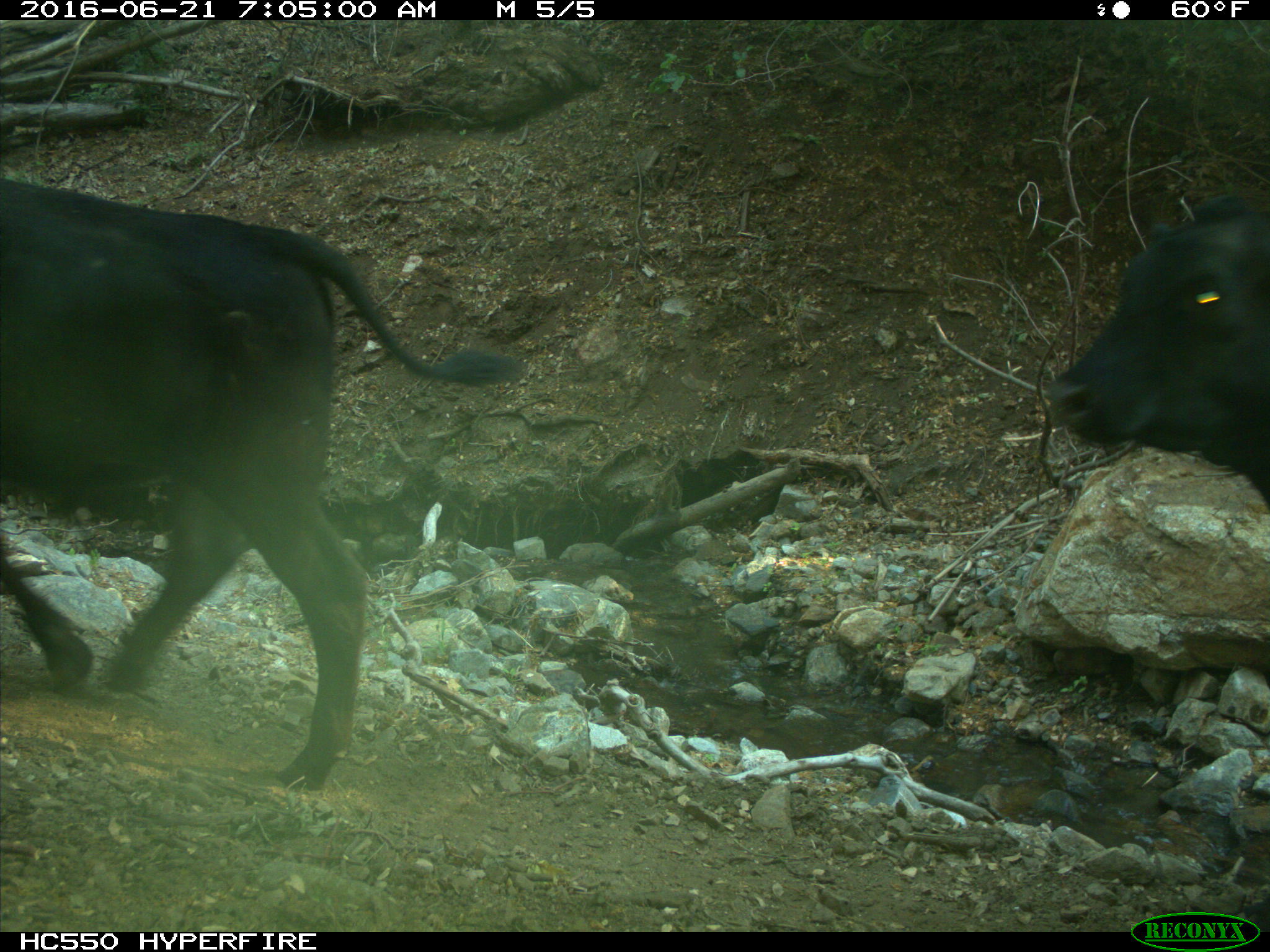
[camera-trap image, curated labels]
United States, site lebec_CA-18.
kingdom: Animalia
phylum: Chordata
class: Mammalia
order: Artiodactyla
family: Bovidae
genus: Bos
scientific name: Bos taurus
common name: domestic cow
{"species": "Bos taurus (domestic cow)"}